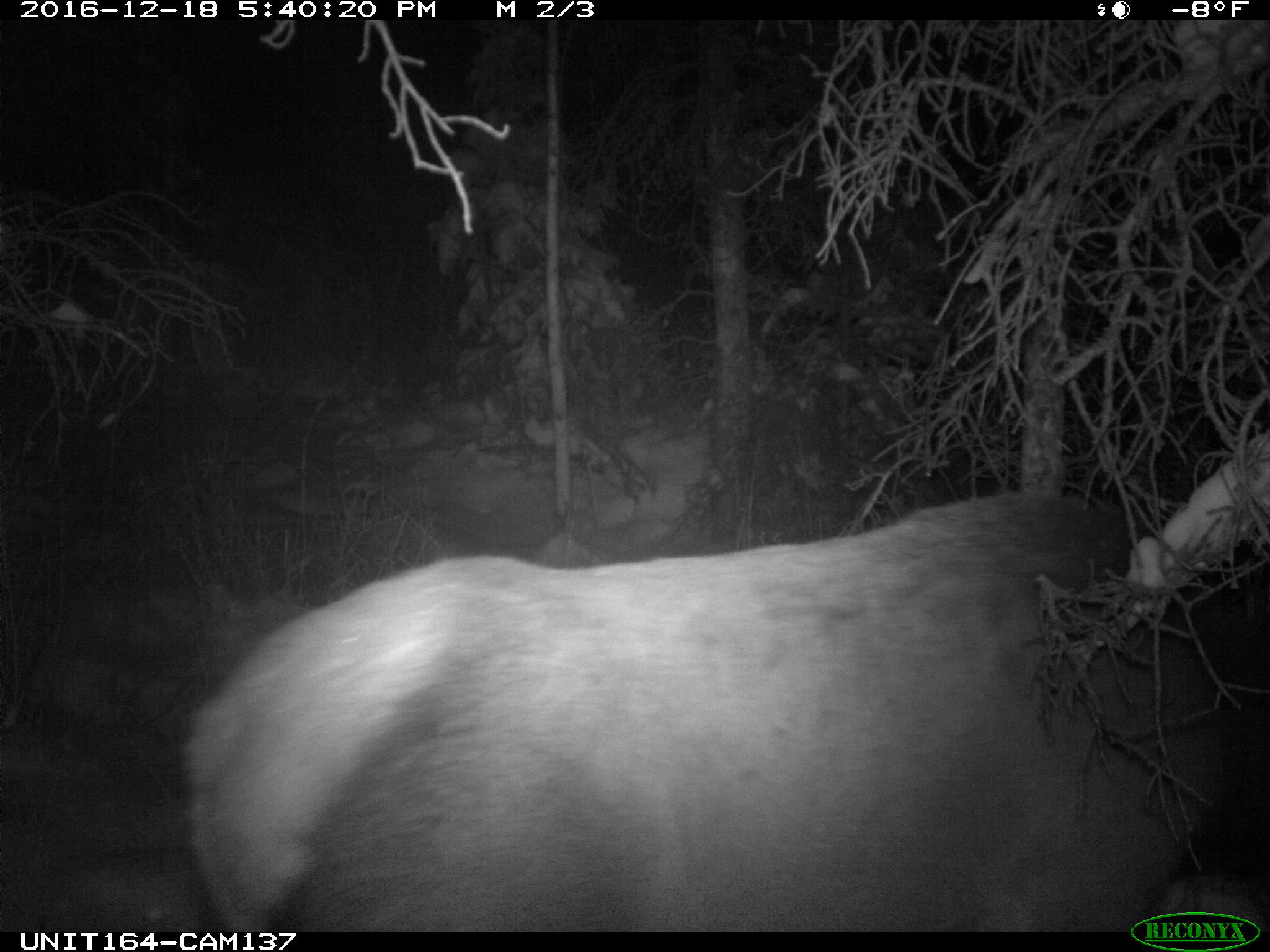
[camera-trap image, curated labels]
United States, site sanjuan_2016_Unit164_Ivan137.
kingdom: Animalia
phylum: Chordata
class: Mammalia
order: Artiodactyla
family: Cervidae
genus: Cervus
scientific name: Cervus elaphus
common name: red deer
Cervus elaphus (red deer).